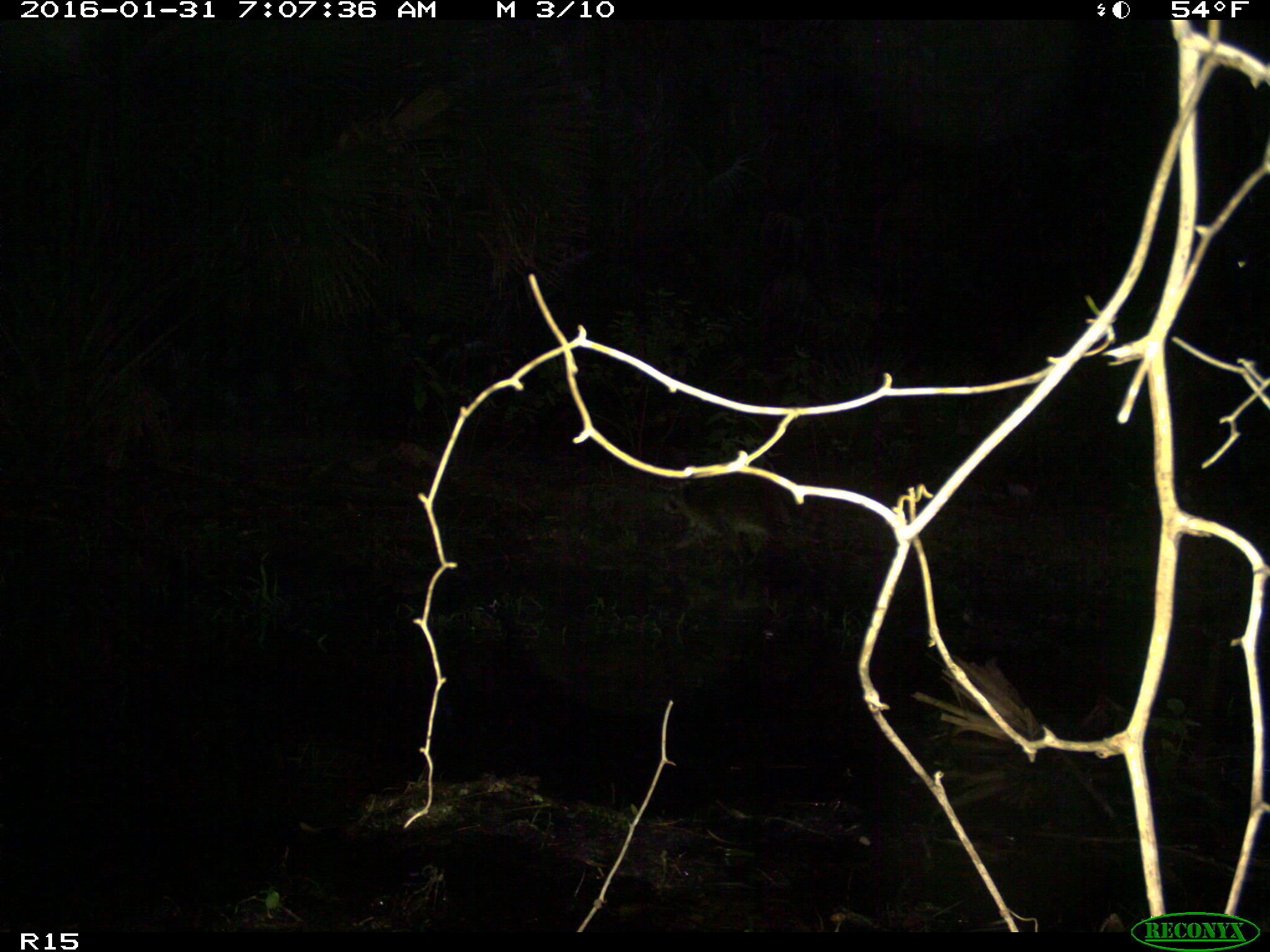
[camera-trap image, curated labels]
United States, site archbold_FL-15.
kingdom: Animalia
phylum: Chordata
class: Mammalia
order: Carnivora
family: Procyonidae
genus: Procyon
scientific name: Procyon lotor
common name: common raccoon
Procyon lotor (common raccoon).